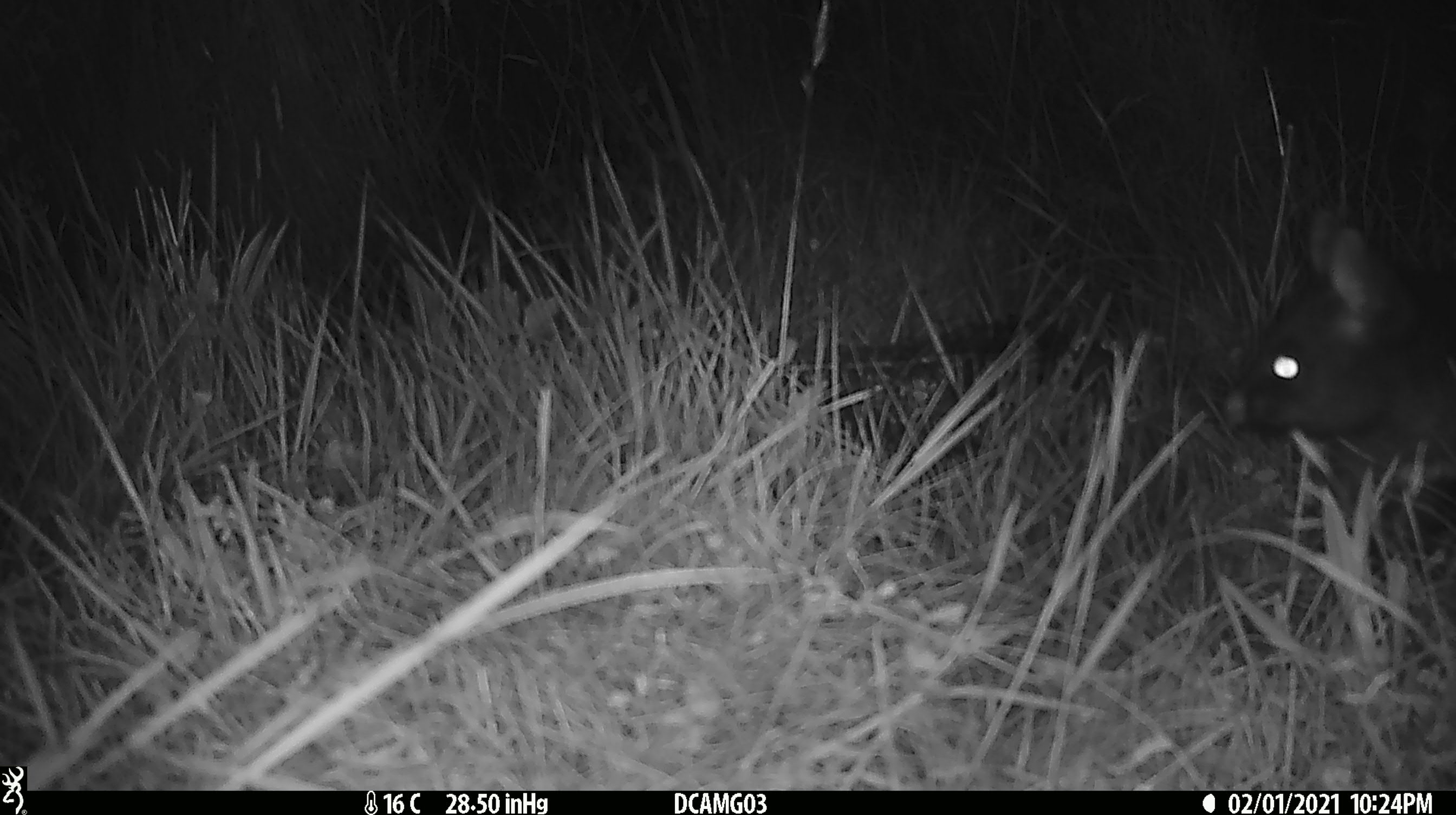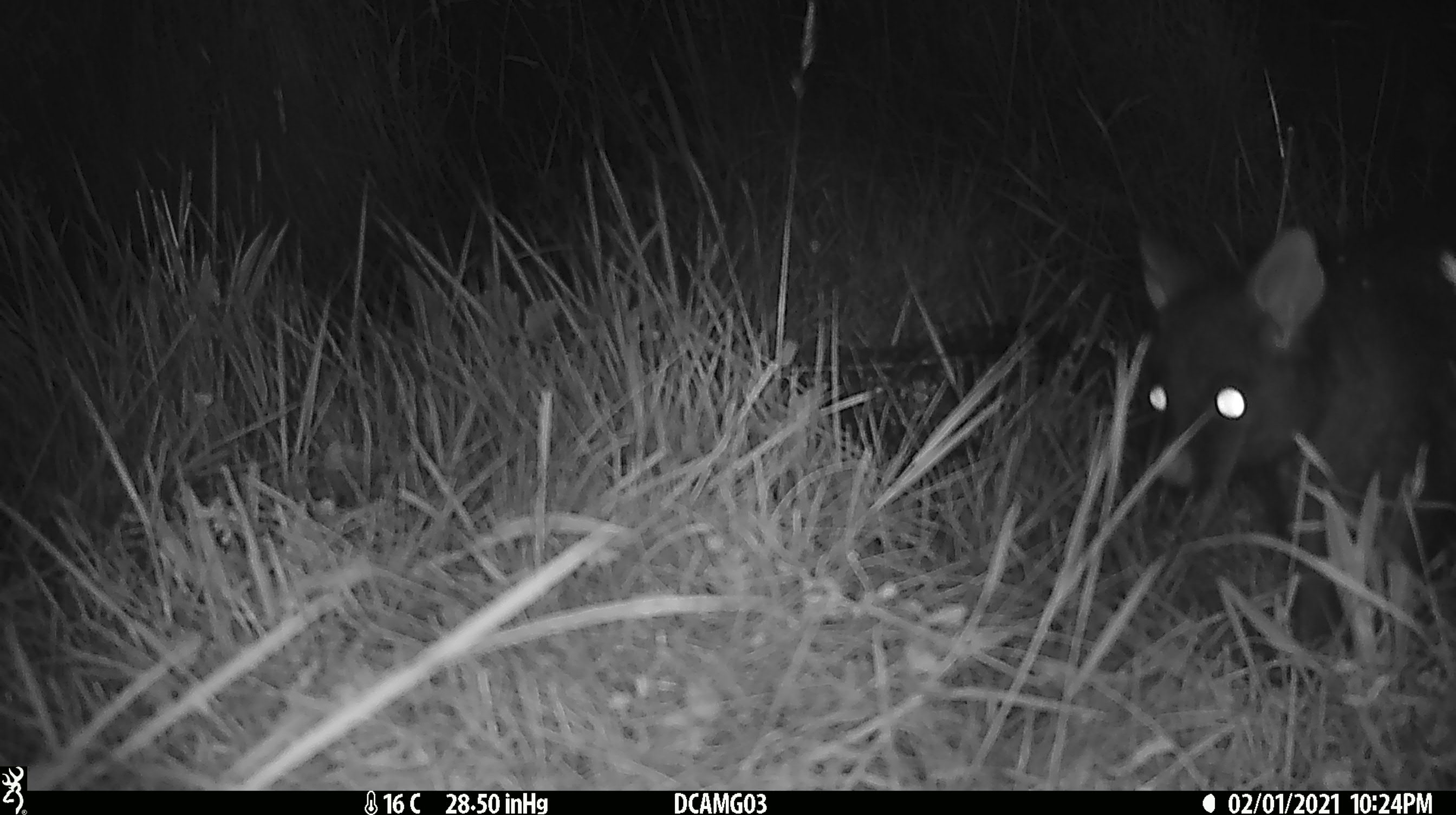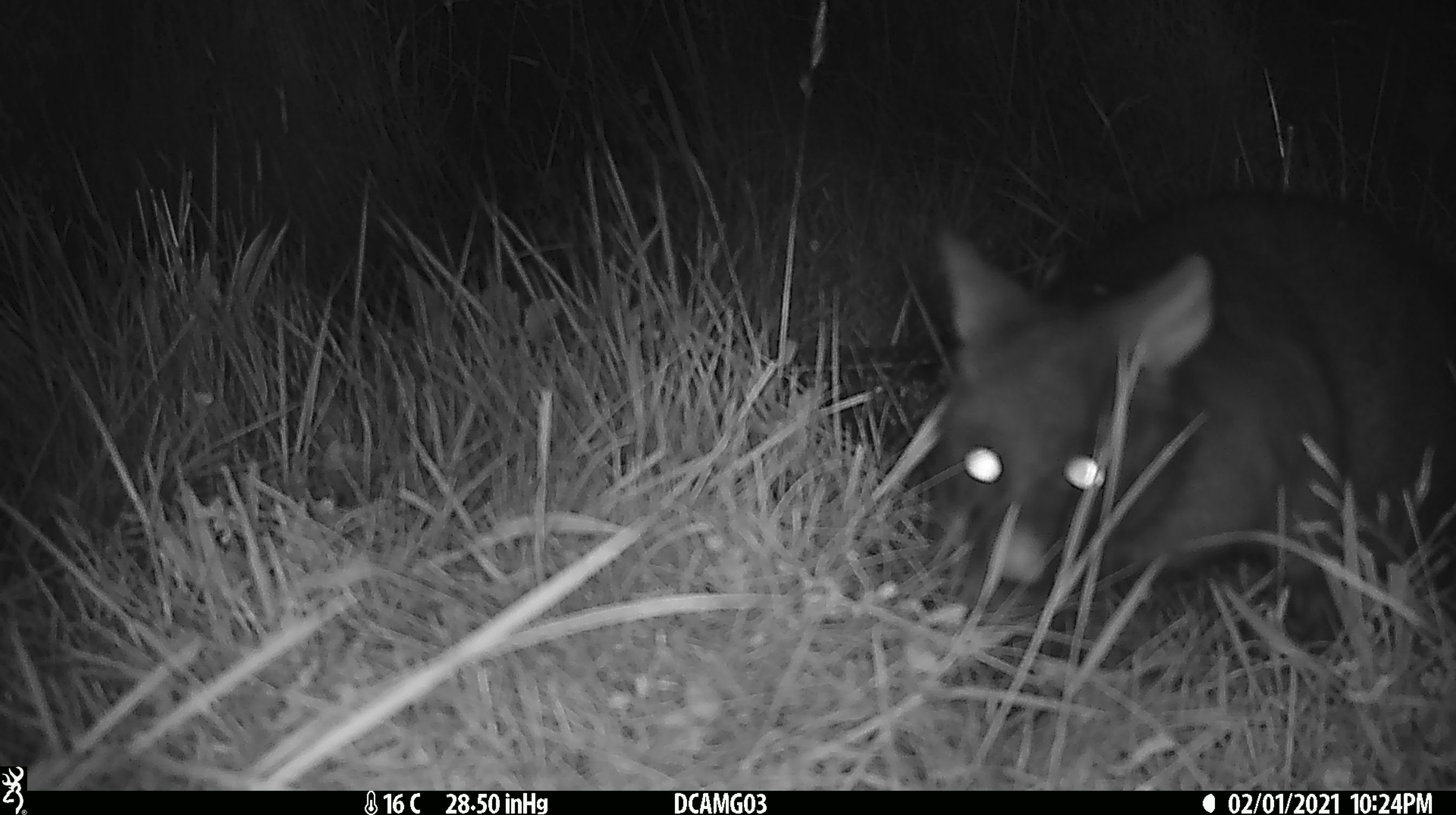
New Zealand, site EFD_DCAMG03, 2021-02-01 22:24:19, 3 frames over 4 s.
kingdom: Animalia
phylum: Chordata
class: Mammalia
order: Diprotodontia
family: Phalangeridae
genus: Trichosurus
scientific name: Trichosurus vulpecula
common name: common brushtail possum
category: possum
Possum (common brushtail possum) (Trichosurus vulpecula).